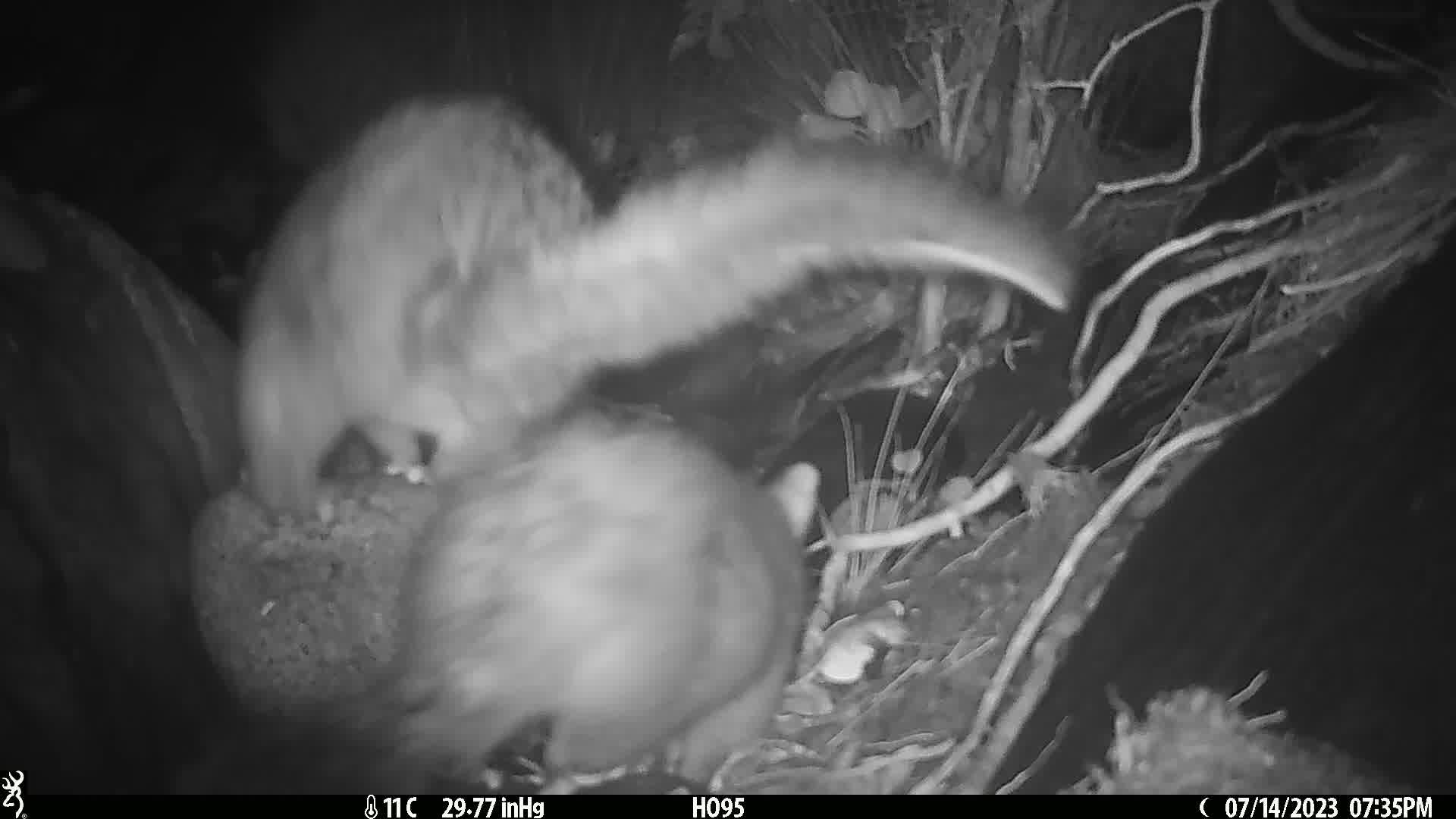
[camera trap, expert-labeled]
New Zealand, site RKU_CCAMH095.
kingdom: Animalia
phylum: Chordata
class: Mammalia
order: Diprotodontia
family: Phalangeridae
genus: Trichosurus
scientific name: Trichosurus vulpecula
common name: common brushtail possum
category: possum